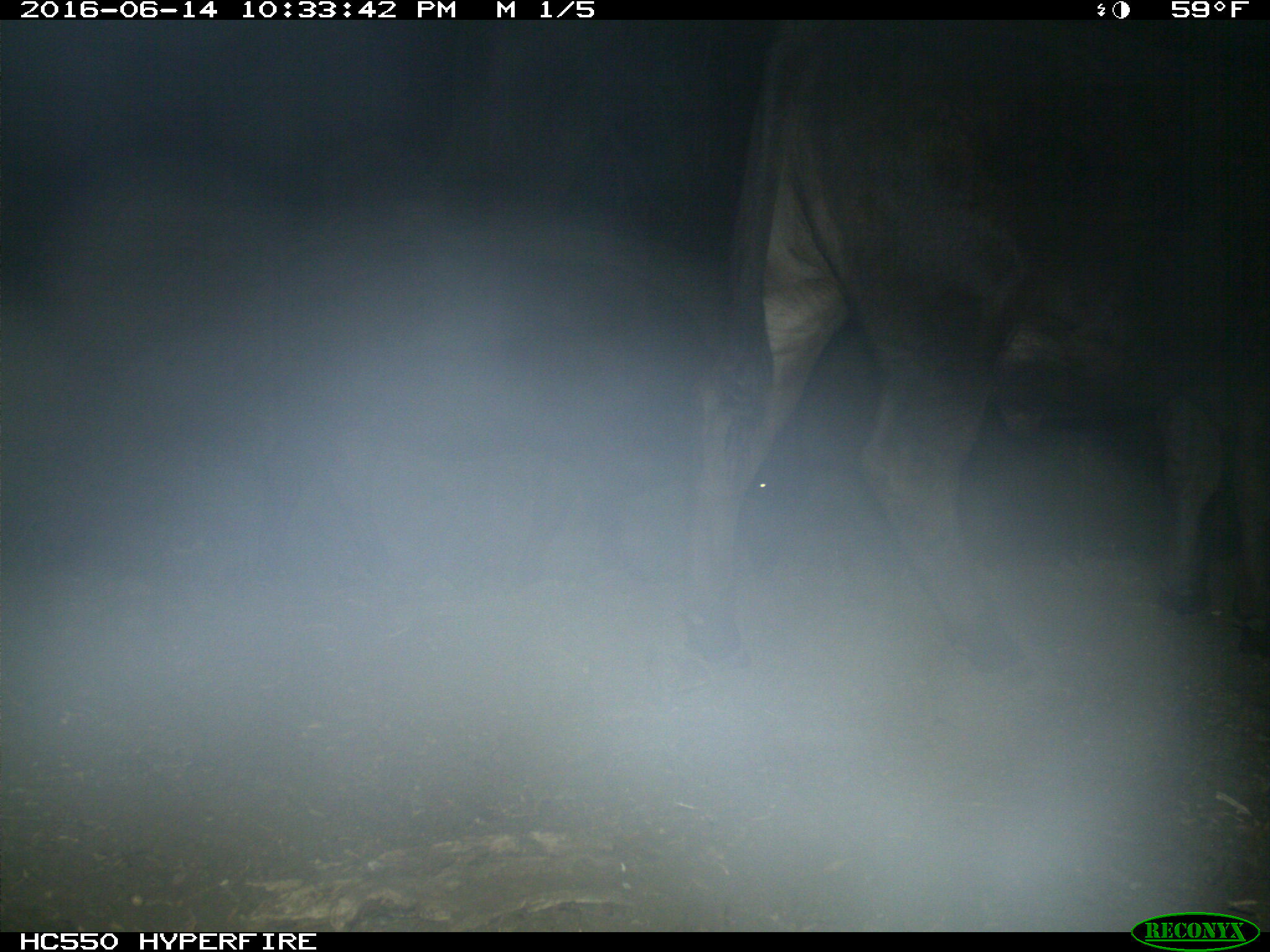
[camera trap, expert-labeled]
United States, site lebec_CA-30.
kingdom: Animalia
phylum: Chordata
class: Mammalia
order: Artiodactyla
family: Bovidae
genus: Bos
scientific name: Bos taurus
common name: domestic cow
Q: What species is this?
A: Bos taurus (domestic cow).